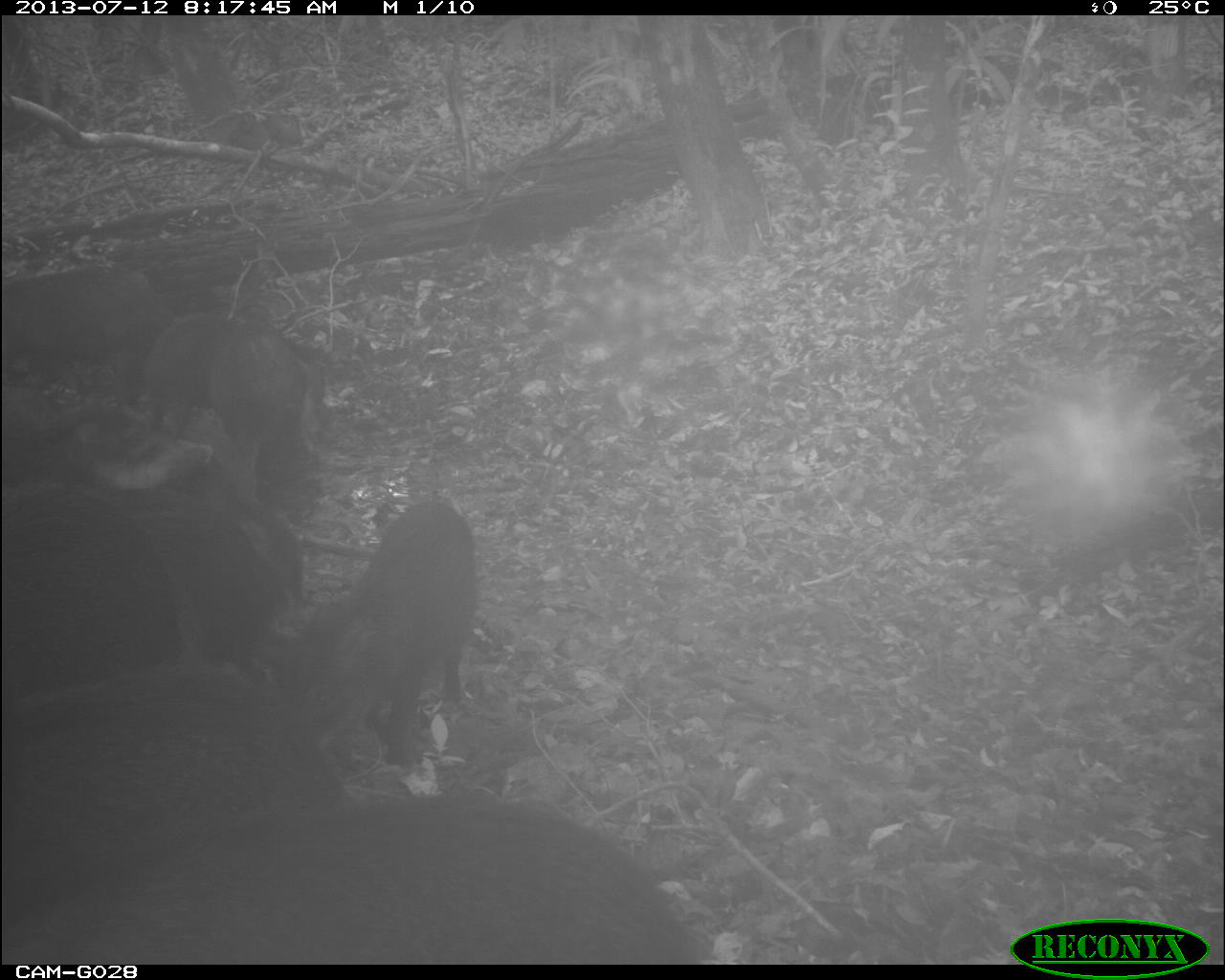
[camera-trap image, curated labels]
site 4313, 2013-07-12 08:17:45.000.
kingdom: Animalia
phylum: Chordata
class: Mammalia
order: Artiodactyla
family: Tayassuidae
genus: Tayassu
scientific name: Tayassu pecari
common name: white-lipped peccary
Tayassu pecari (white-lipped peccary), count 25.